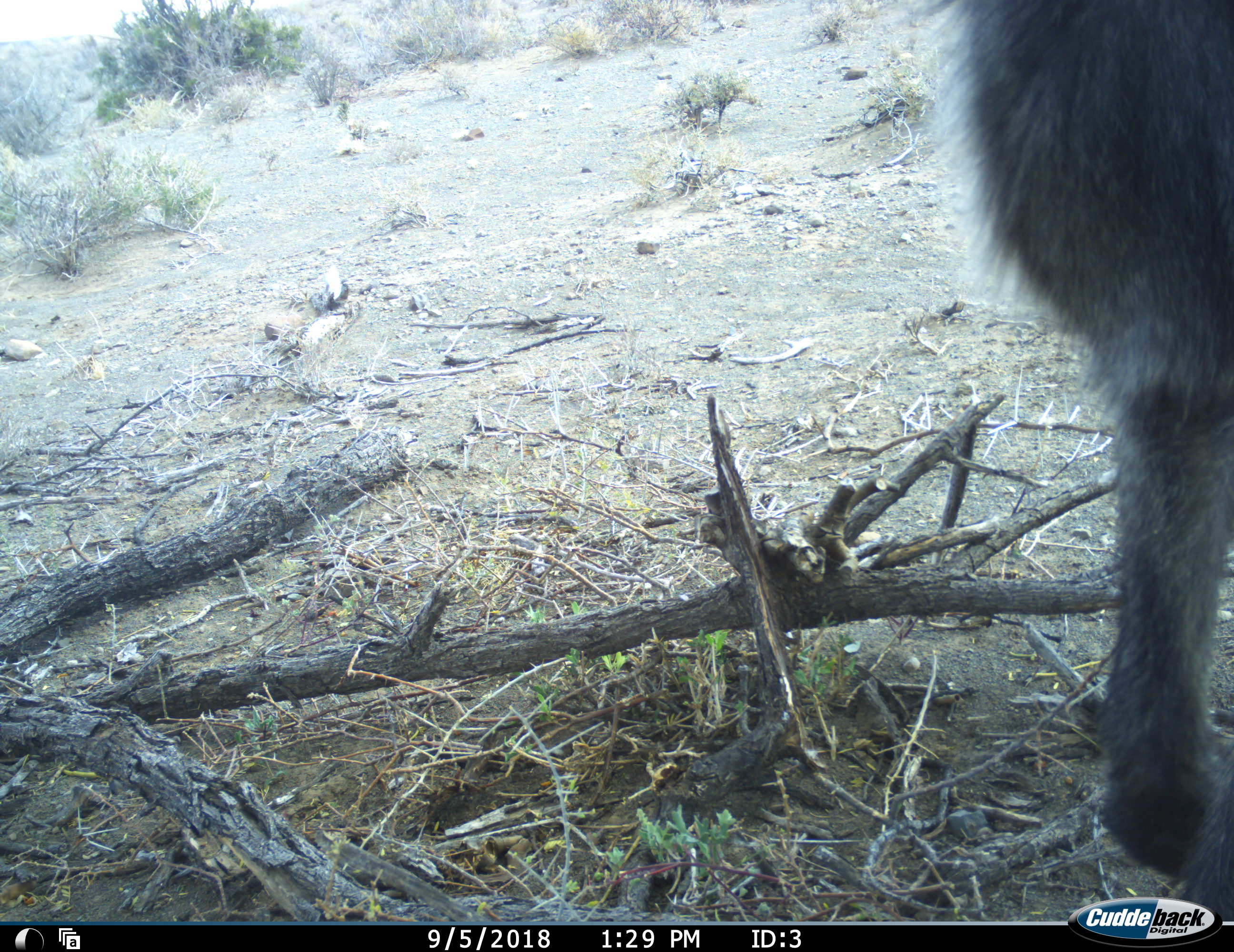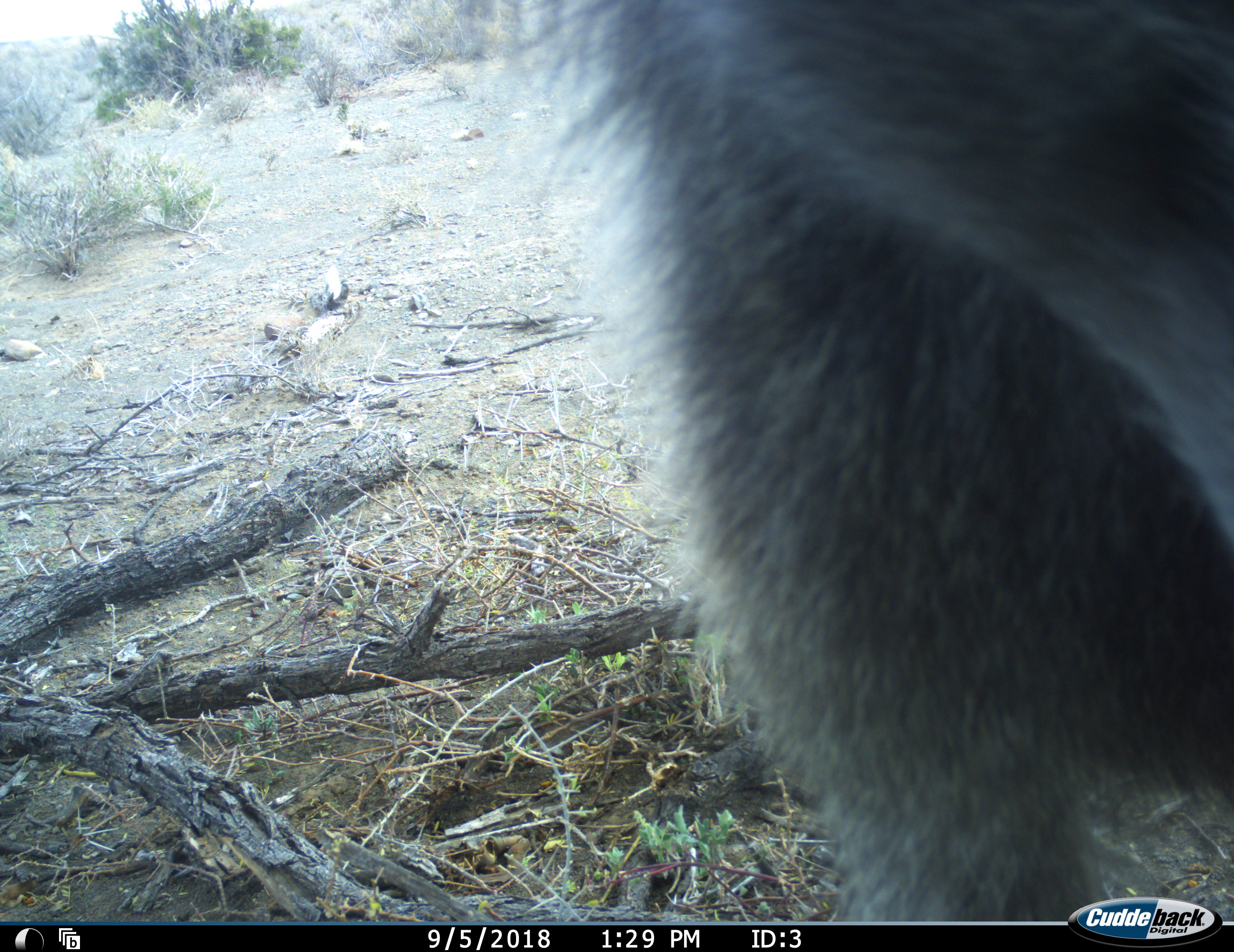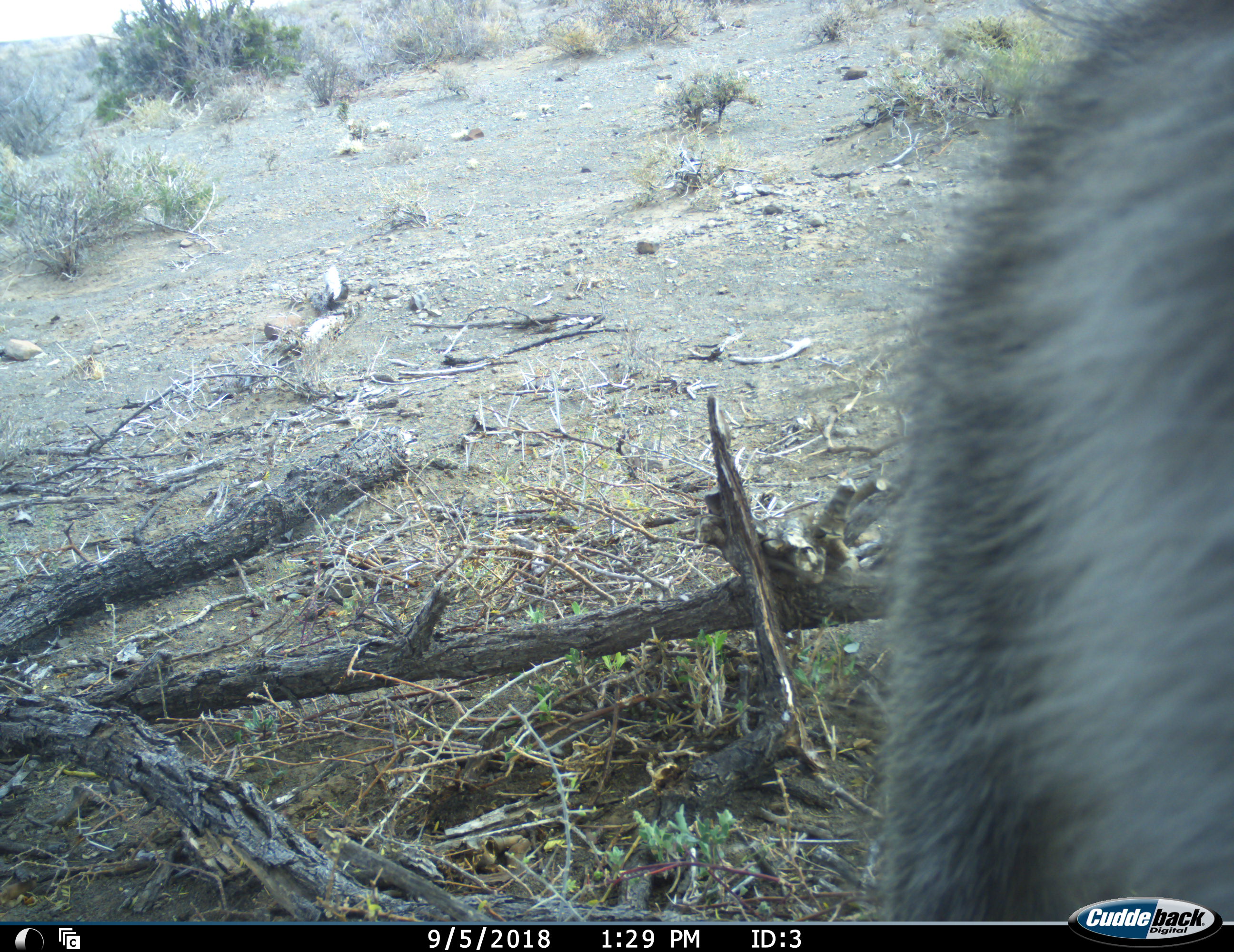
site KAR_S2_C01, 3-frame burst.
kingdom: Animalia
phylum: Chordata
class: Mammalia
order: Primates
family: Cercopithecidae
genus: Papio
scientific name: Papio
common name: baboon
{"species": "baboon (Papio)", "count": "1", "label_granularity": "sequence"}